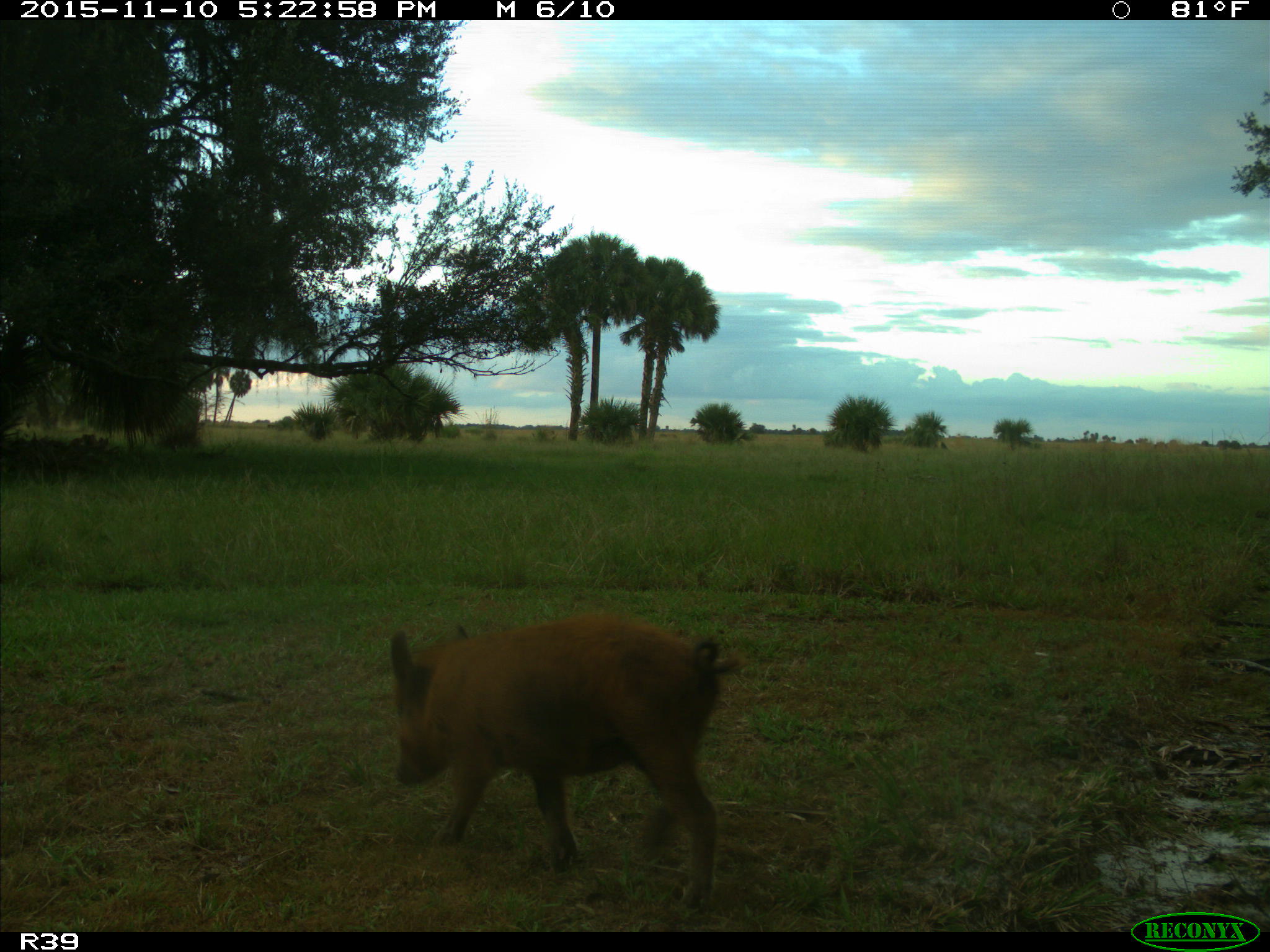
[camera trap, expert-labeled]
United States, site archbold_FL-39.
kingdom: Animalia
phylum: Chordata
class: Mammalia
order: Artiodactyla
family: Suidae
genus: Sus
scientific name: Sus scrofa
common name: wild boar